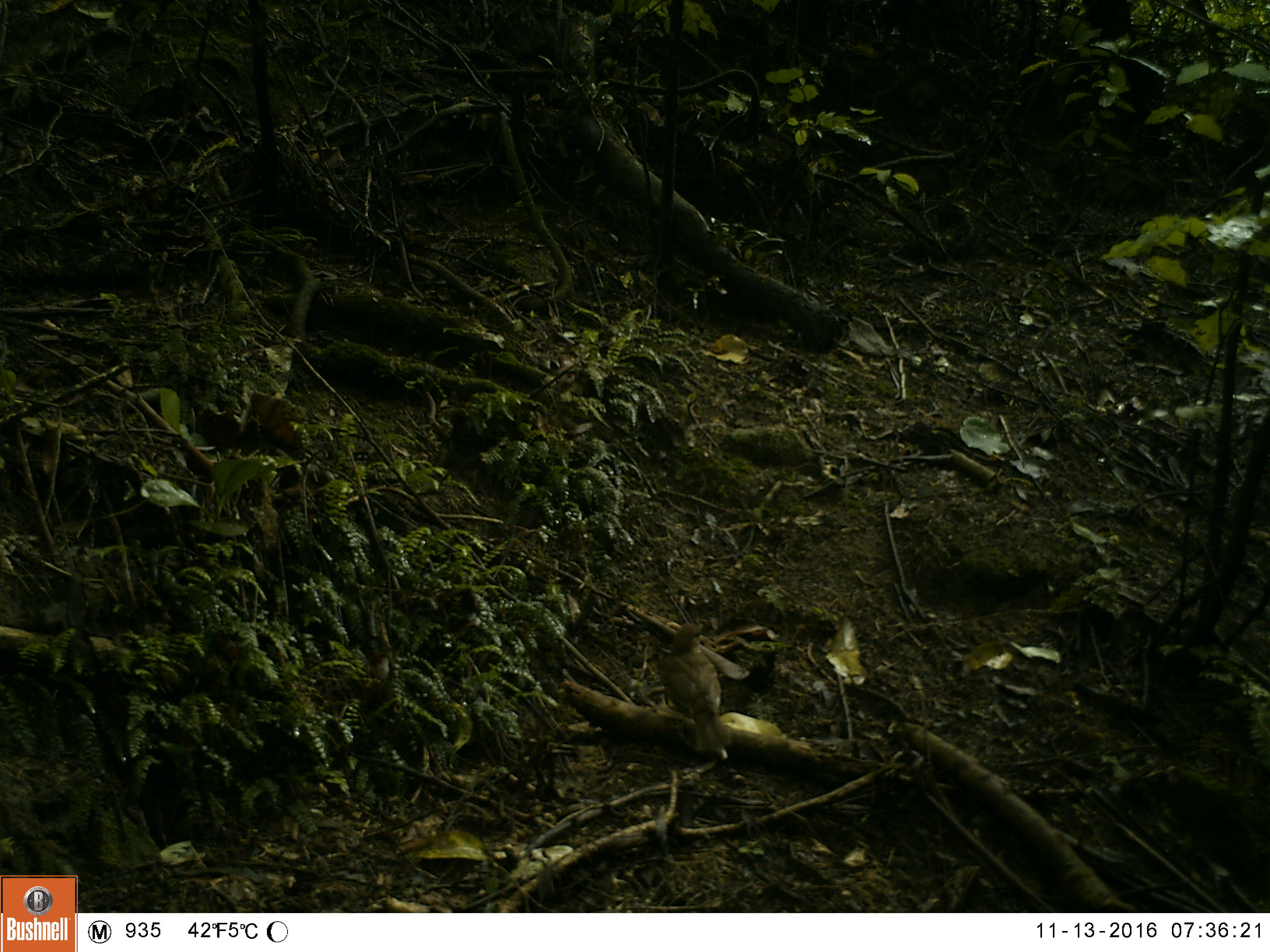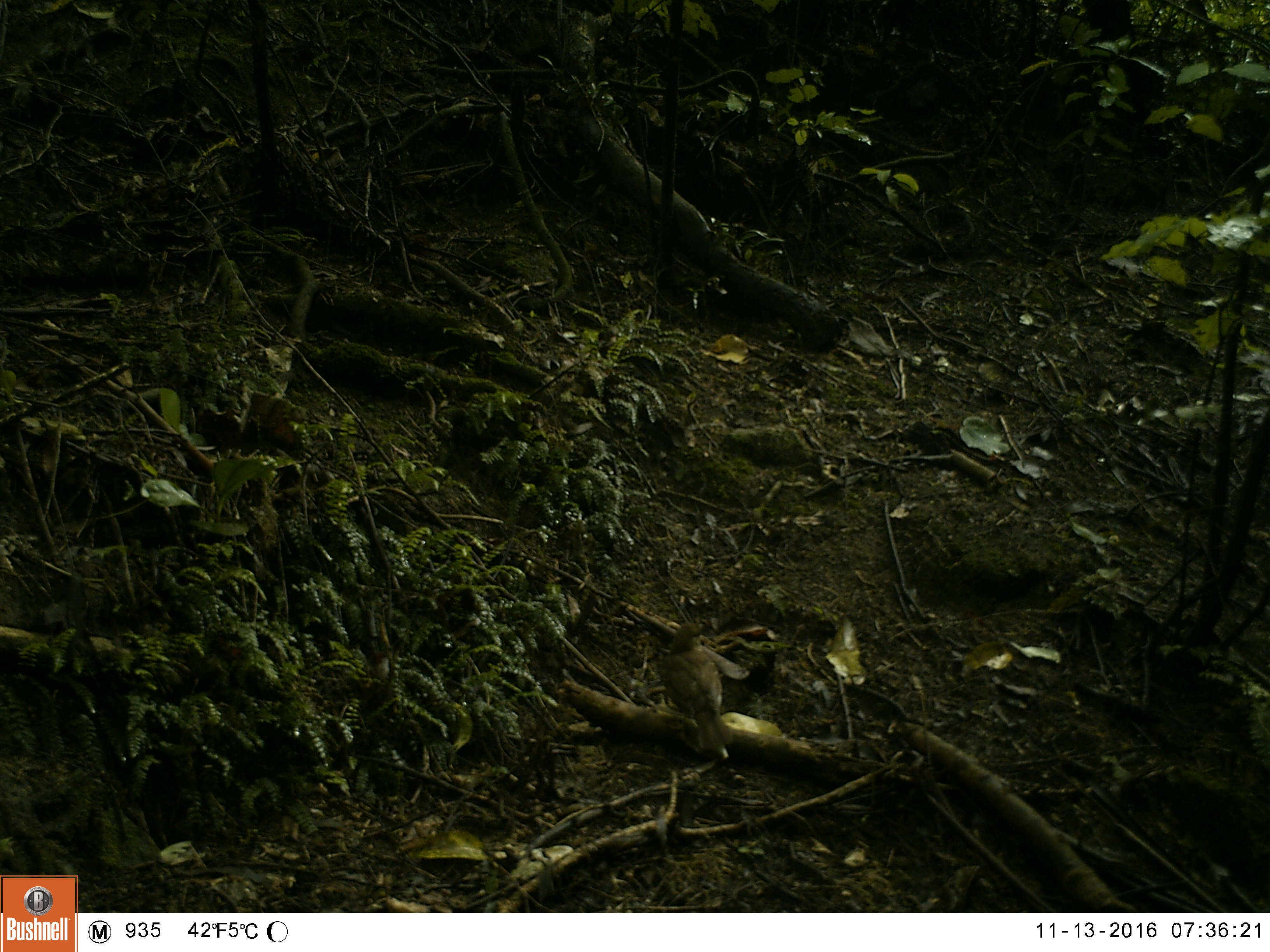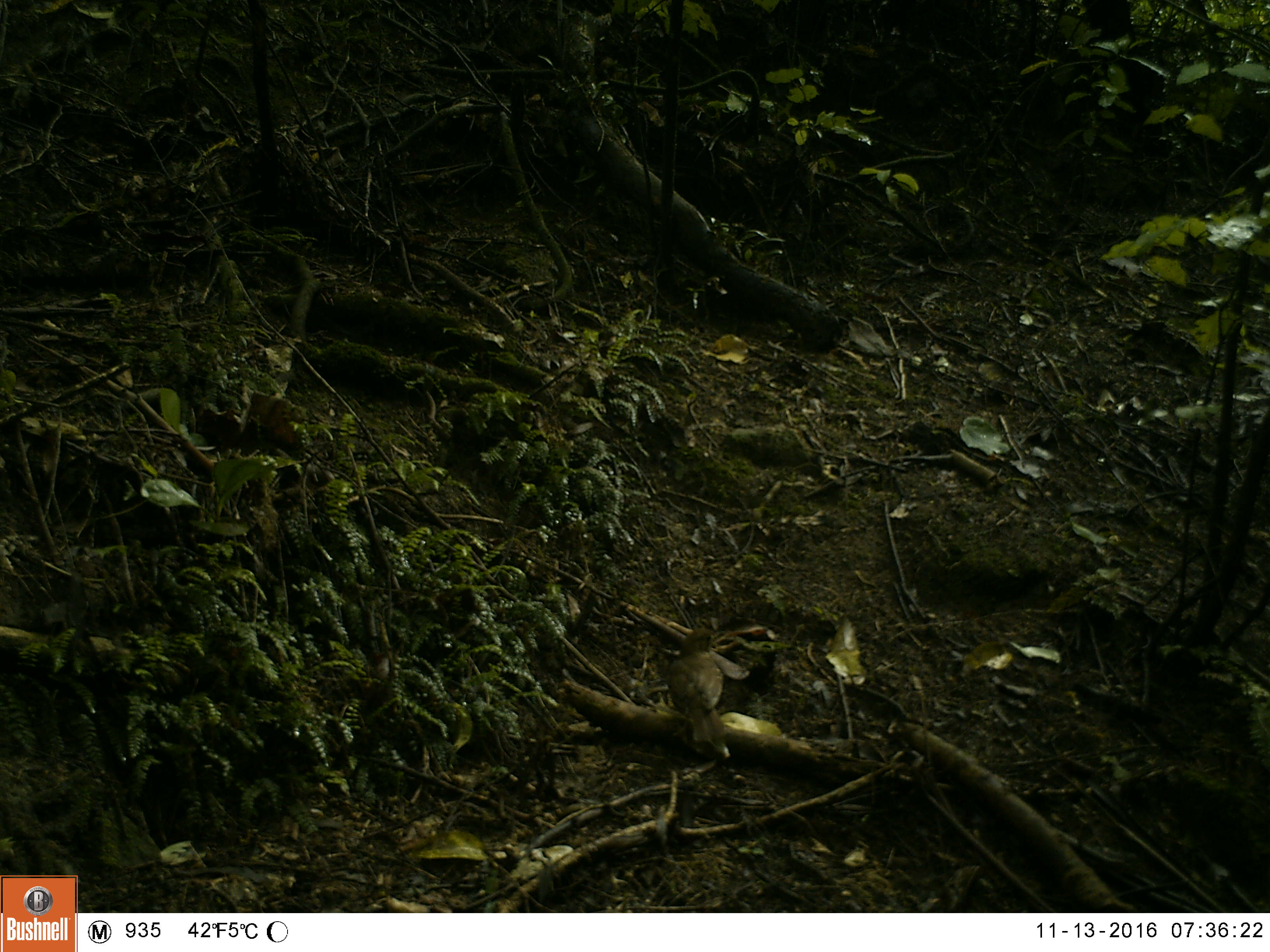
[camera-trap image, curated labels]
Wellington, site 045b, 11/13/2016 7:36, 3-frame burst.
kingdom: Animalia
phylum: Chordata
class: Aves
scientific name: Aves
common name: bird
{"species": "bird (Aves)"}